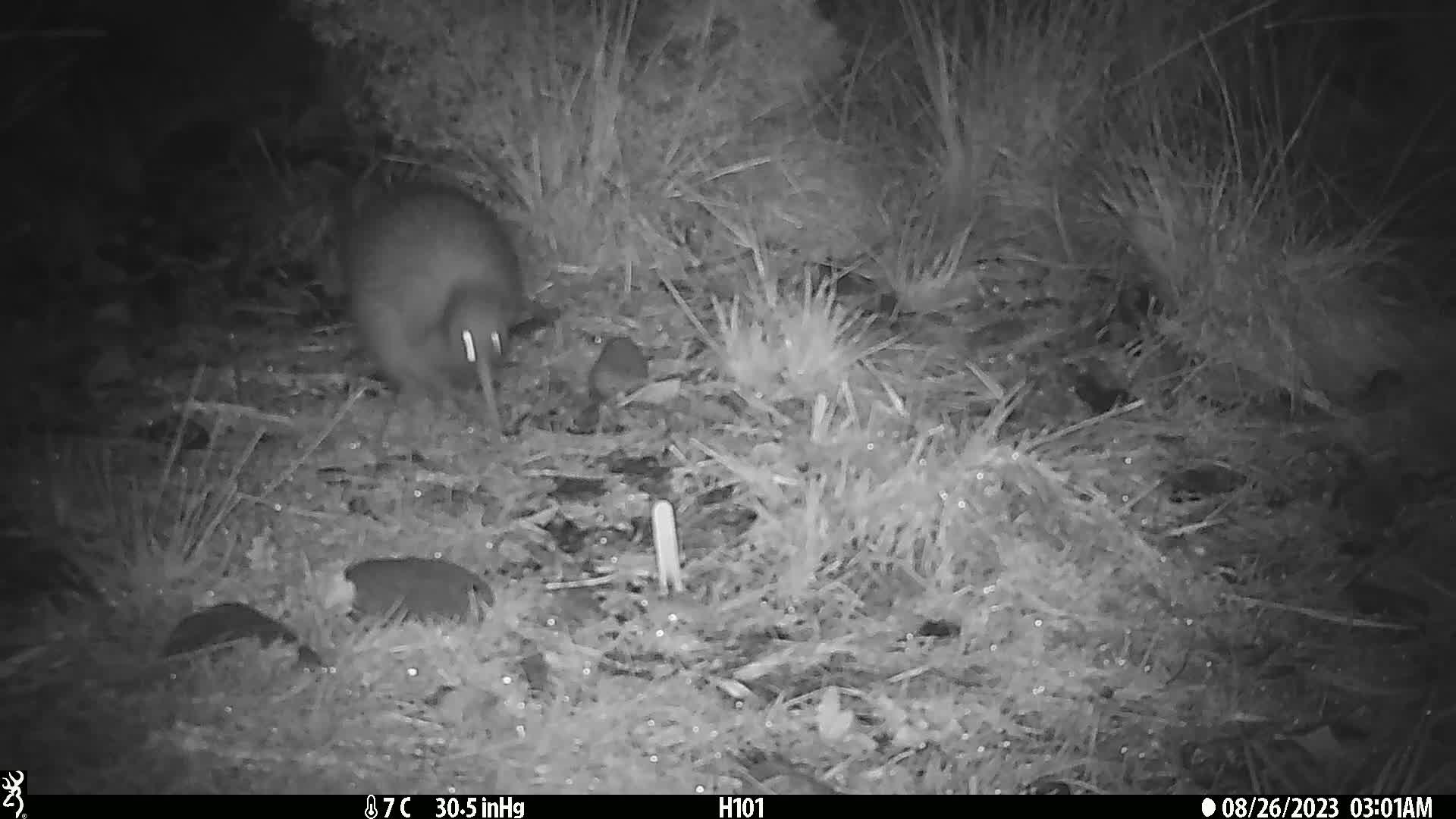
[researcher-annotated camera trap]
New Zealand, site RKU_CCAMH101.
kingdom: Animalia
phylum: Chordata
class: Aves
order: Apterygiformes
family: Apterygidae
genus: Apteryx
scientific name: Apteryx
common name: kiwi